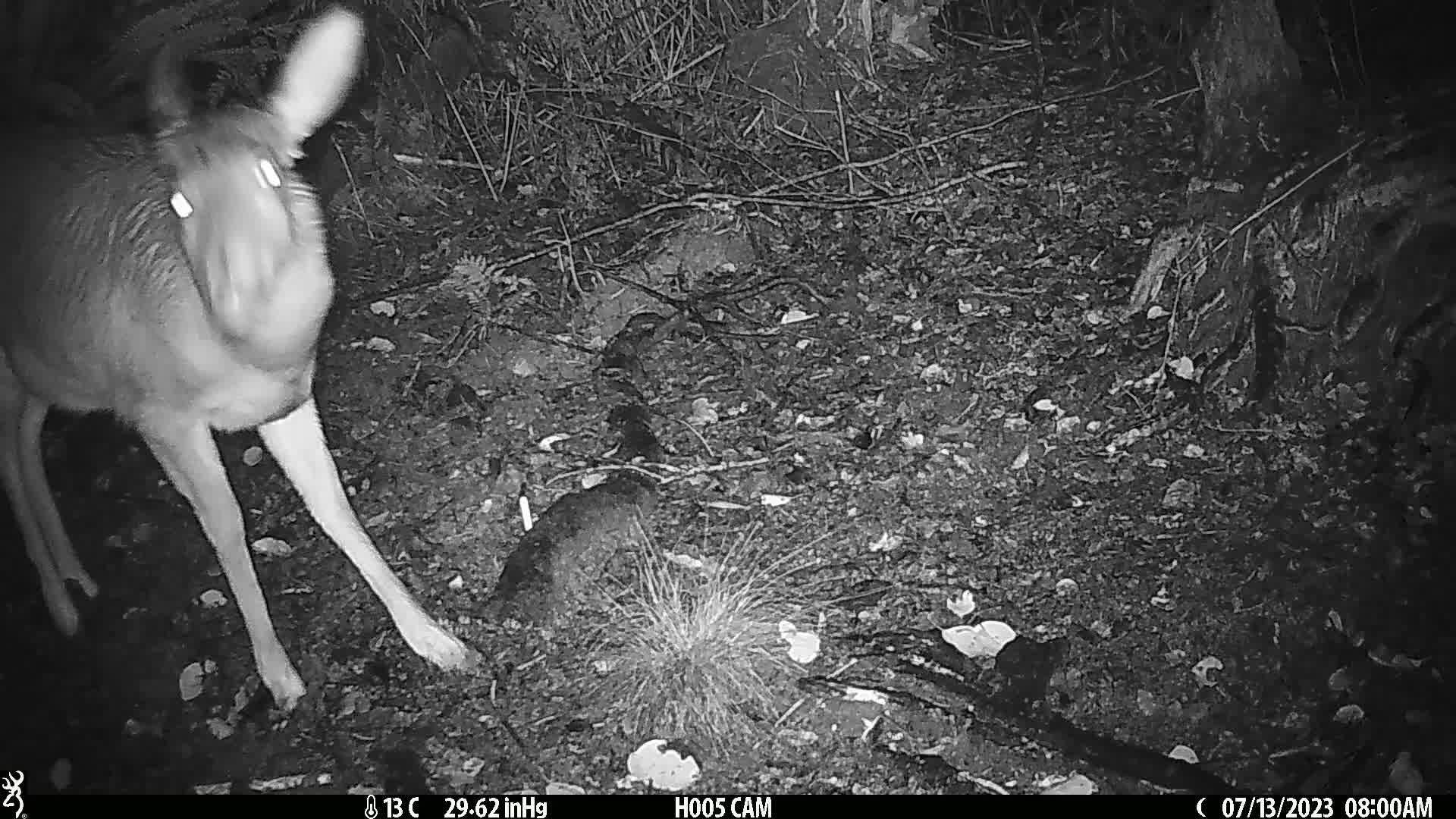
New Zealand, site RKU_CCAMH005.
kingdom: Animalia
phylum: Chordata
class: Mammalia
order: Artiodactyla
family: Cervidae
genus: Odocoileus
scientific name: Odocoileus virginianus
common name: white-tailed deer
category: white tailed deer